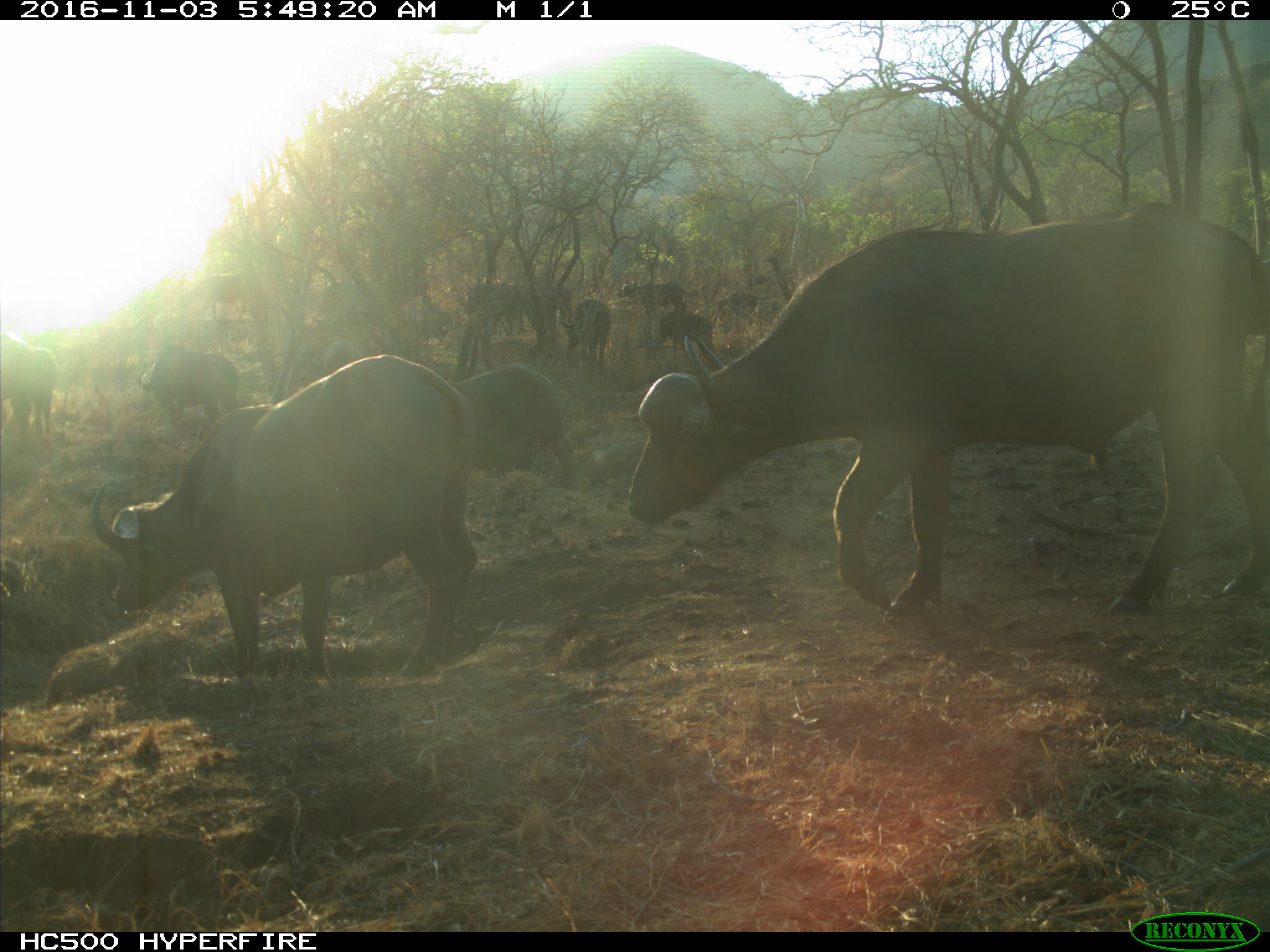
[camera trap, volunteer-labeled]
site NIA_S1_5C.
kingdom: Animalia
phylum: Chordata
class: Mammalia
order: Artiodactyla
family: Bovidae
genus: Syncerus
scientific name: Syncerus caffer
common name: african buffalo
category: buffalo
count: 11-50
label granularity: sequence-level